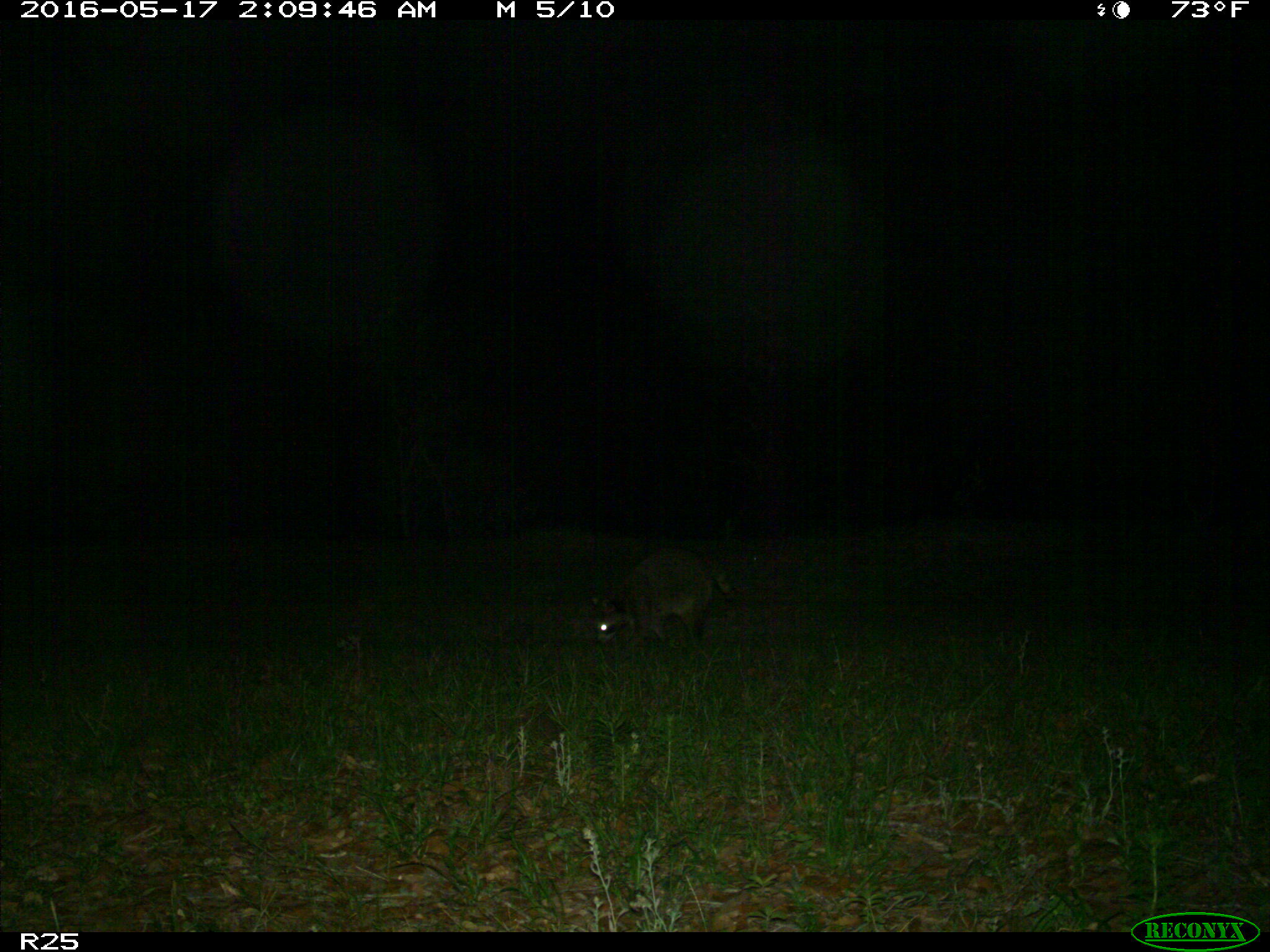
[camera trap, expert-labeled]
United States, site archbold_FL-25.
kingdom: Animalia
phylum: Chordata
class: Mammalia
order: Carnivora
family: Procyonidae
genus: Procyon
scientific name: Procyon lotor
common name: common raccoon